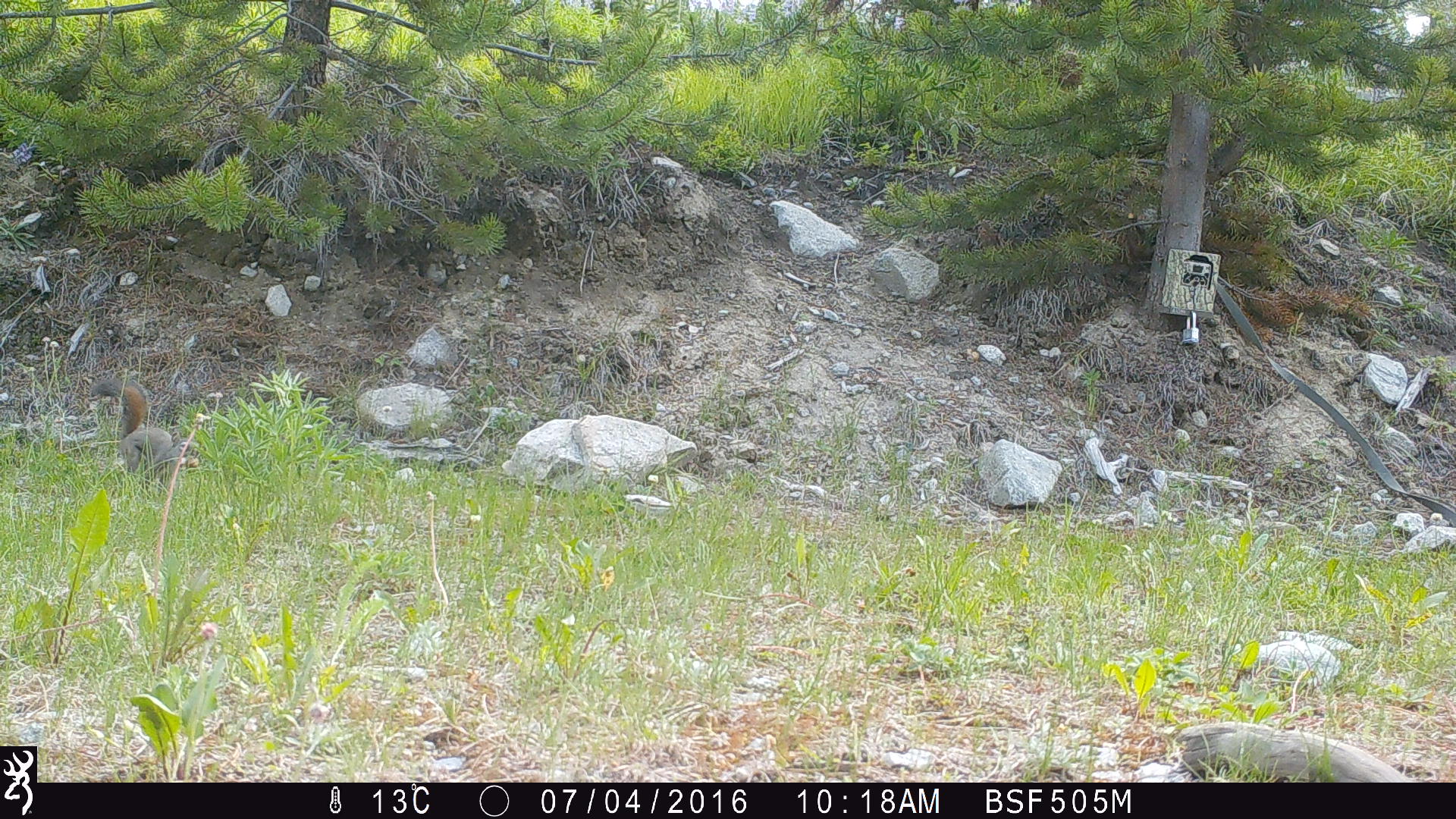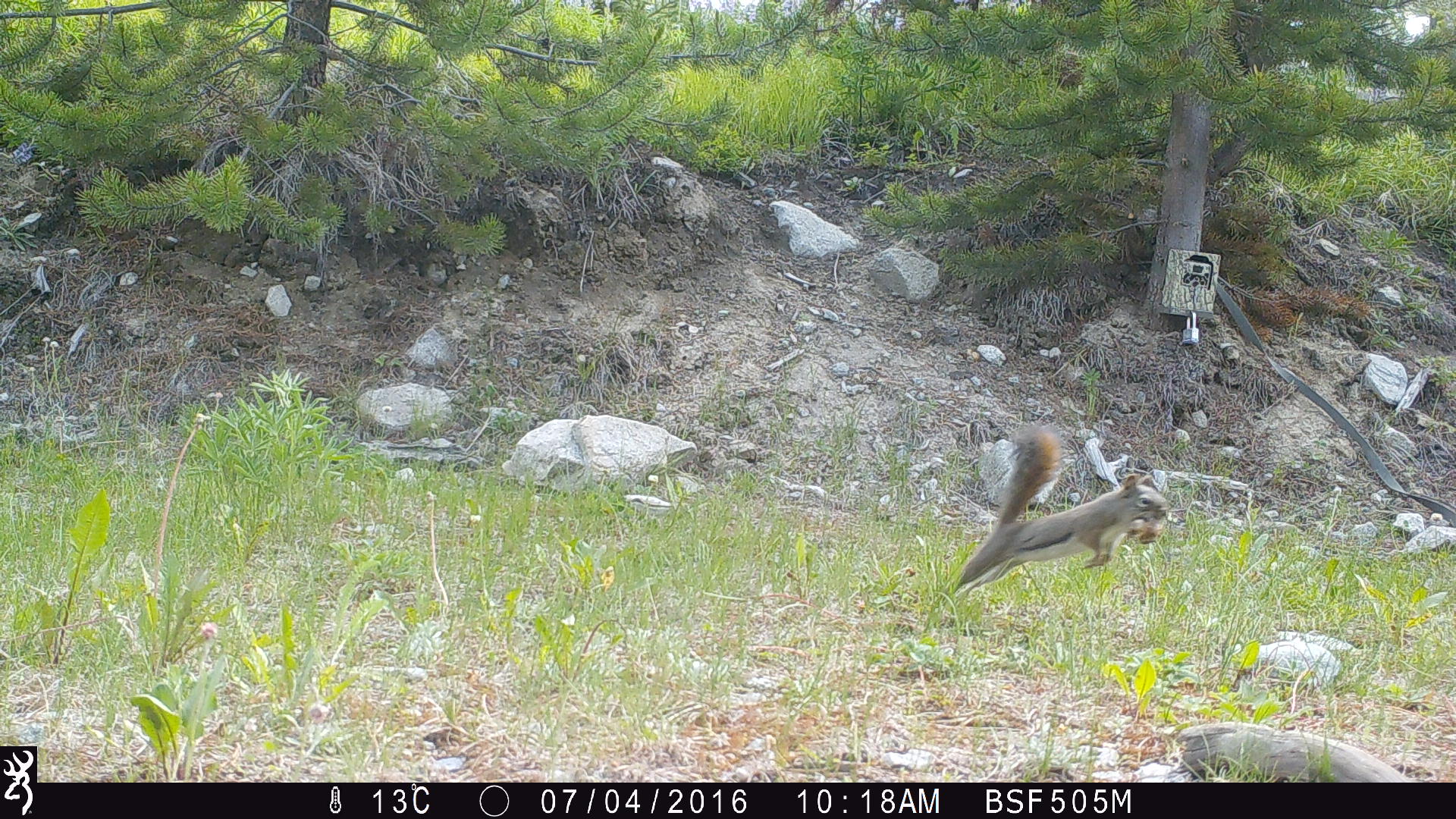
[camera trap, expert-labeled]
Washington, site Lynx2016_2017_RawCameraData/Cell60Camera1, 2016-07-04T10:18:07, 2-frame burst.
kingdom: Animalia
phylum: Chordata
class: Mammalia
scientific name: Mammalia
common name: small mammal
Small mammal (Mammalia). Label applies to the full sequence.